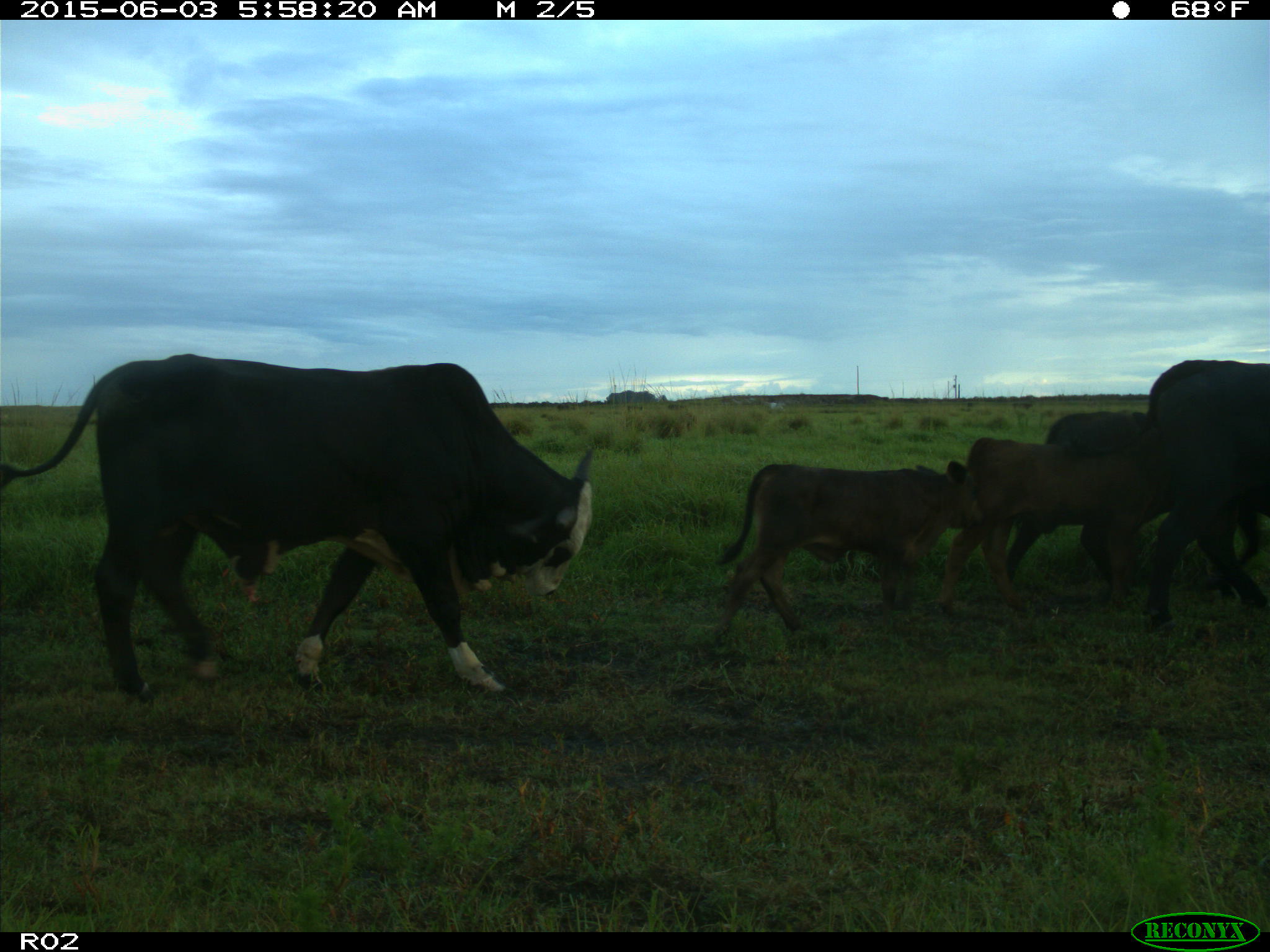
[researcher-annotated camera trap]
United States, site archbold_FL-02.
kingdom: Animalia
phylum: Chordata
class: Mammalia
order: Artiodactyla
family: Bovidae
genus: Bos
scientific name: Bos taurus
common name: domestic cow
Bos taurus (domestic cow).